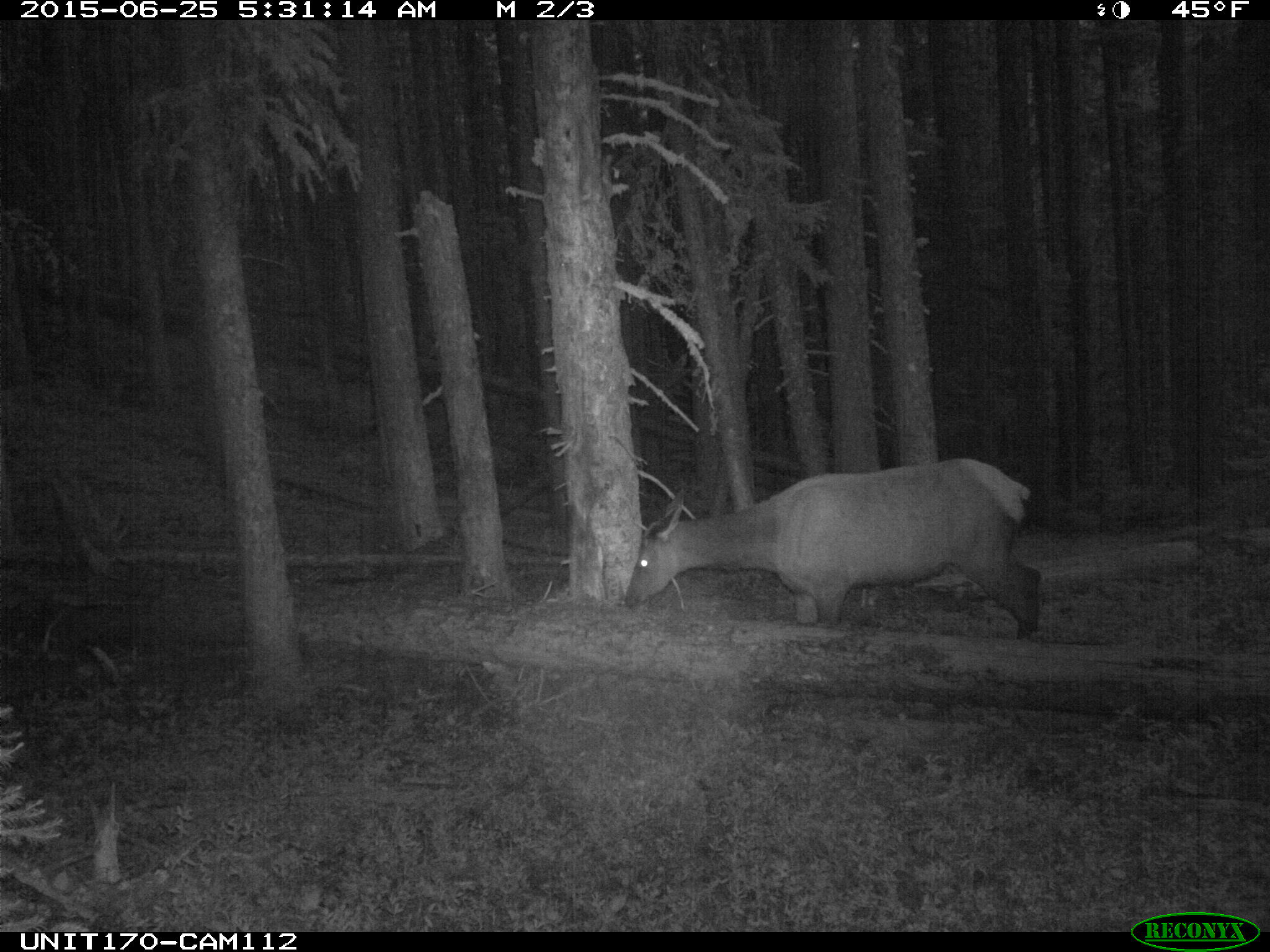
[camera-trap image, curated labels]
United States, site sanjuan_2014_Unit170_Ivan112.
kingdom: Animalia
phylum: Chordata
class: Mammalia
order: Artiodactyla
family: Cervidae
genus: Cervus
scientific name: Cervus elaphus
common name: red deer